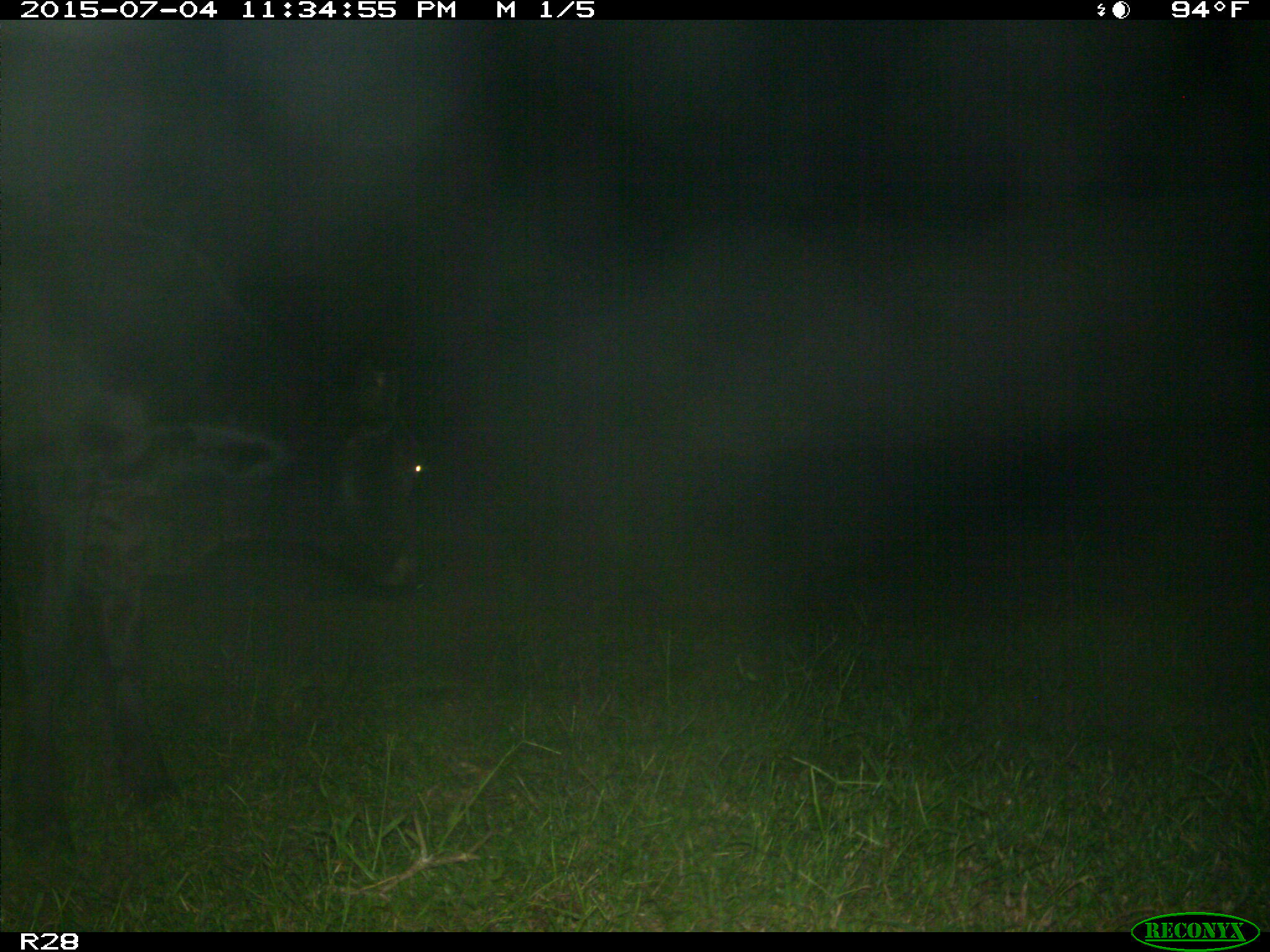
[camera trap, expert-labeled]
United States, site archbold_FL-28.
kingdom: Animalia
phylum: Chordata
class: Mammalia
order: Artiodactyla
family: Bovidae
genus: Bos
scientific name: Bos taurus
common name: domestic cow